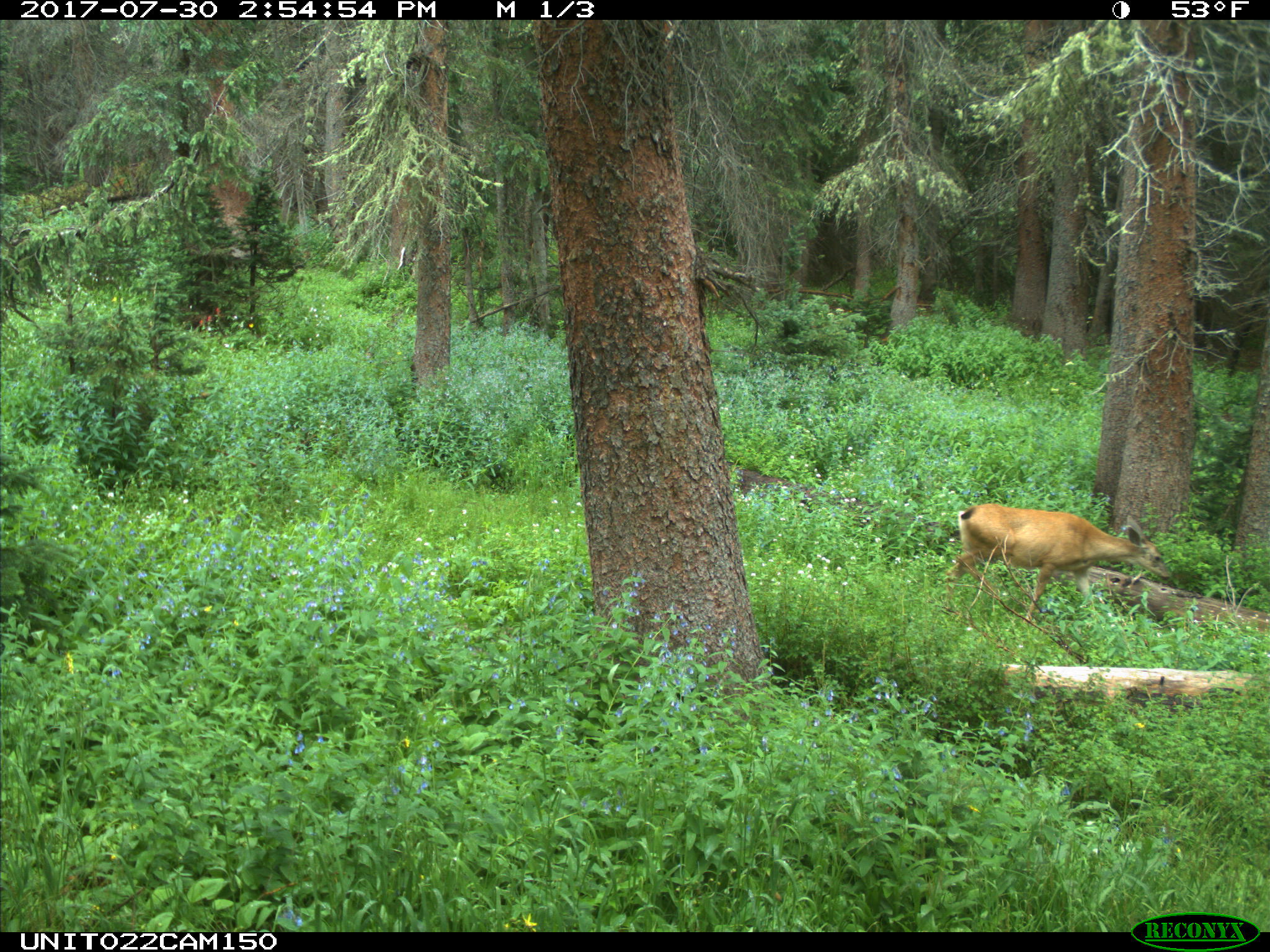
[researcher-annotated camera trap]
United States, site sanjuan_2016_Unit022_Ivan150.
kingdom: Animalia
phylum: Chordata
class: Mammalia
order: Artiodactyla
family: Cervidae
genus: Odocoileus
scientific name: Odocoileus hemionus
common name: mule deer